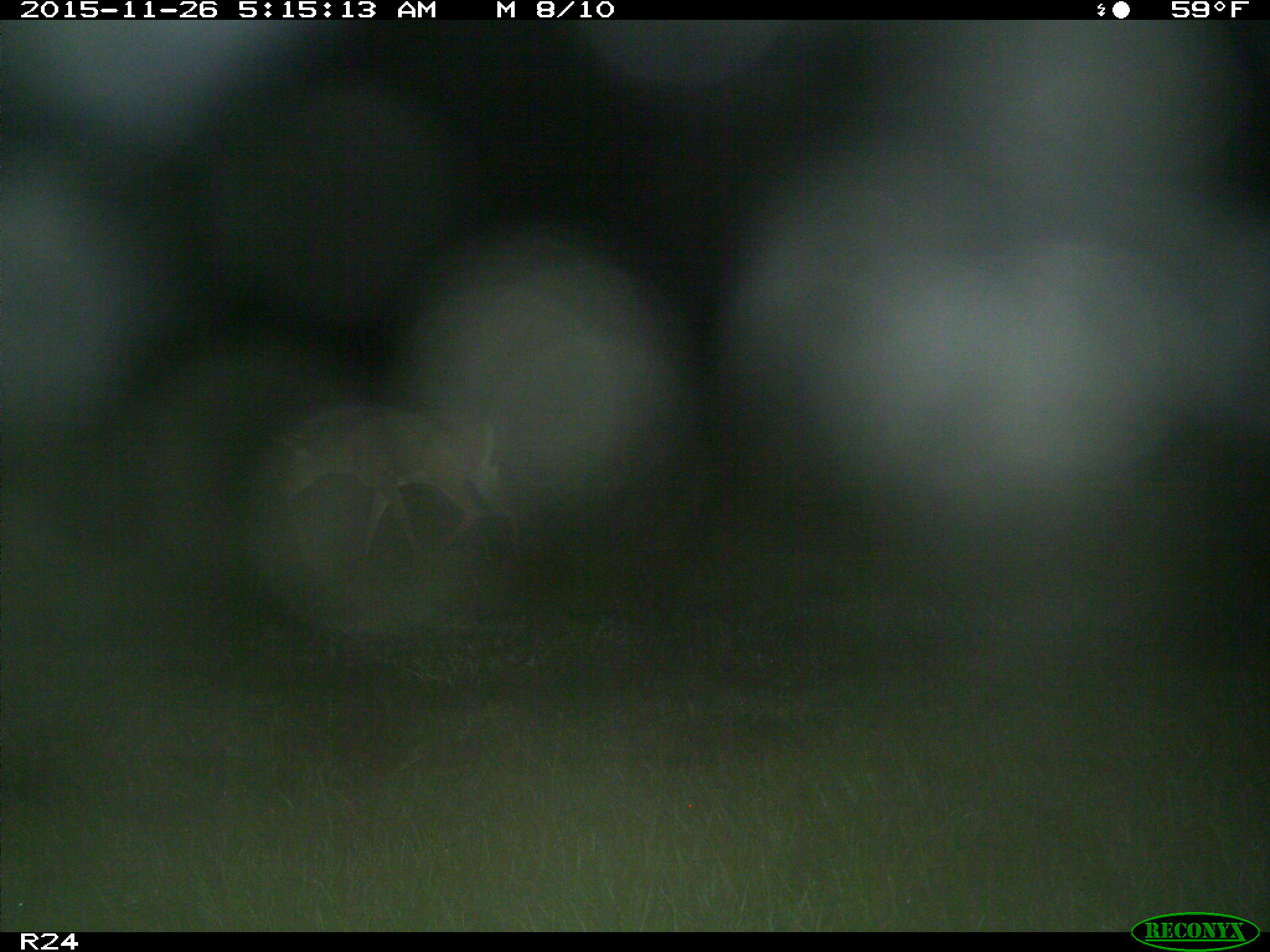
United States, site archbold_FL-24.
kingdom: Animalia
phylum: Chordata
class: Mammalia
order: Artiodactyla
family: Cervidae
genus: Odocoileus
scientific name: Odocoileus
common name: deer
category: unidentified deer